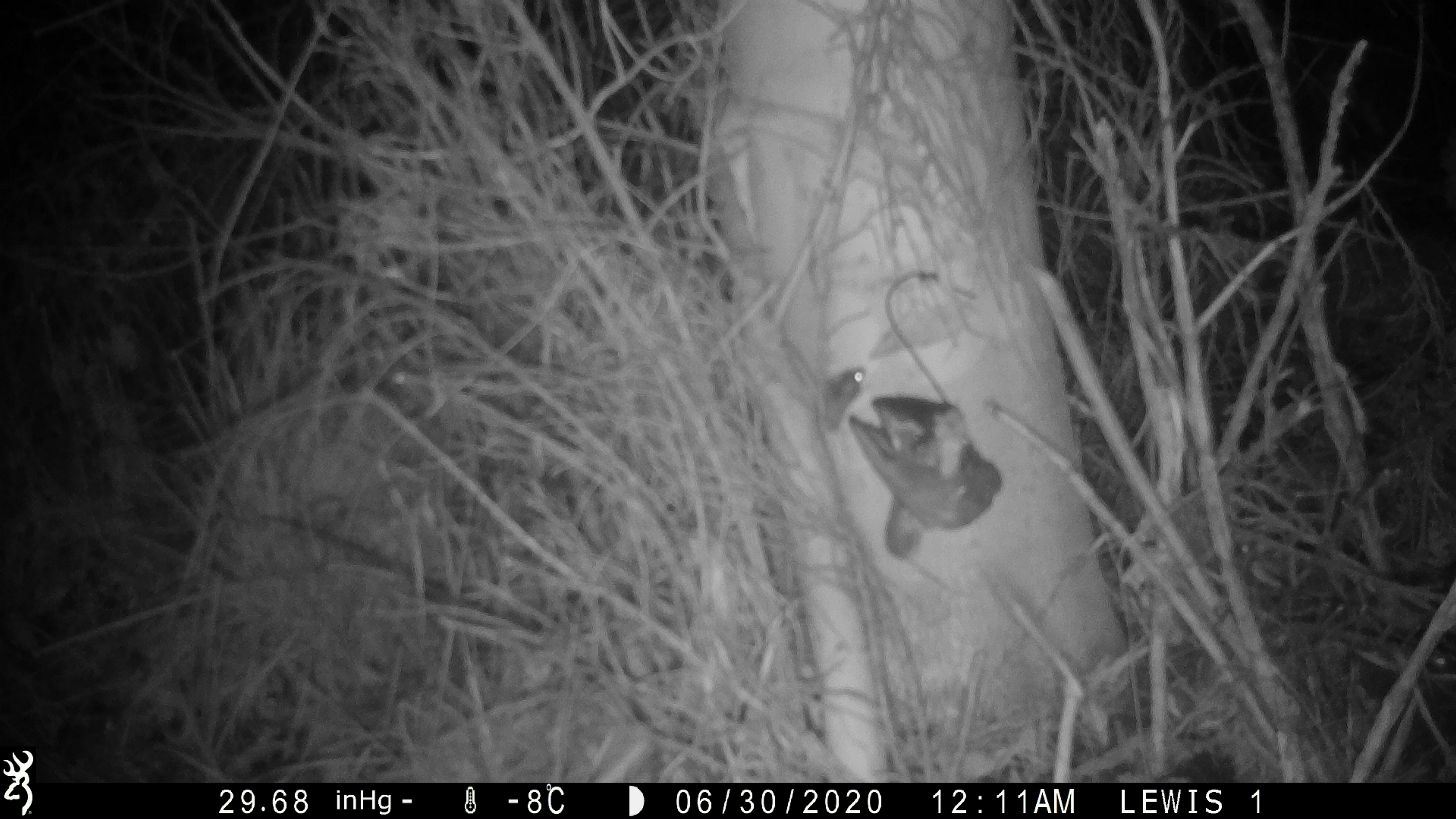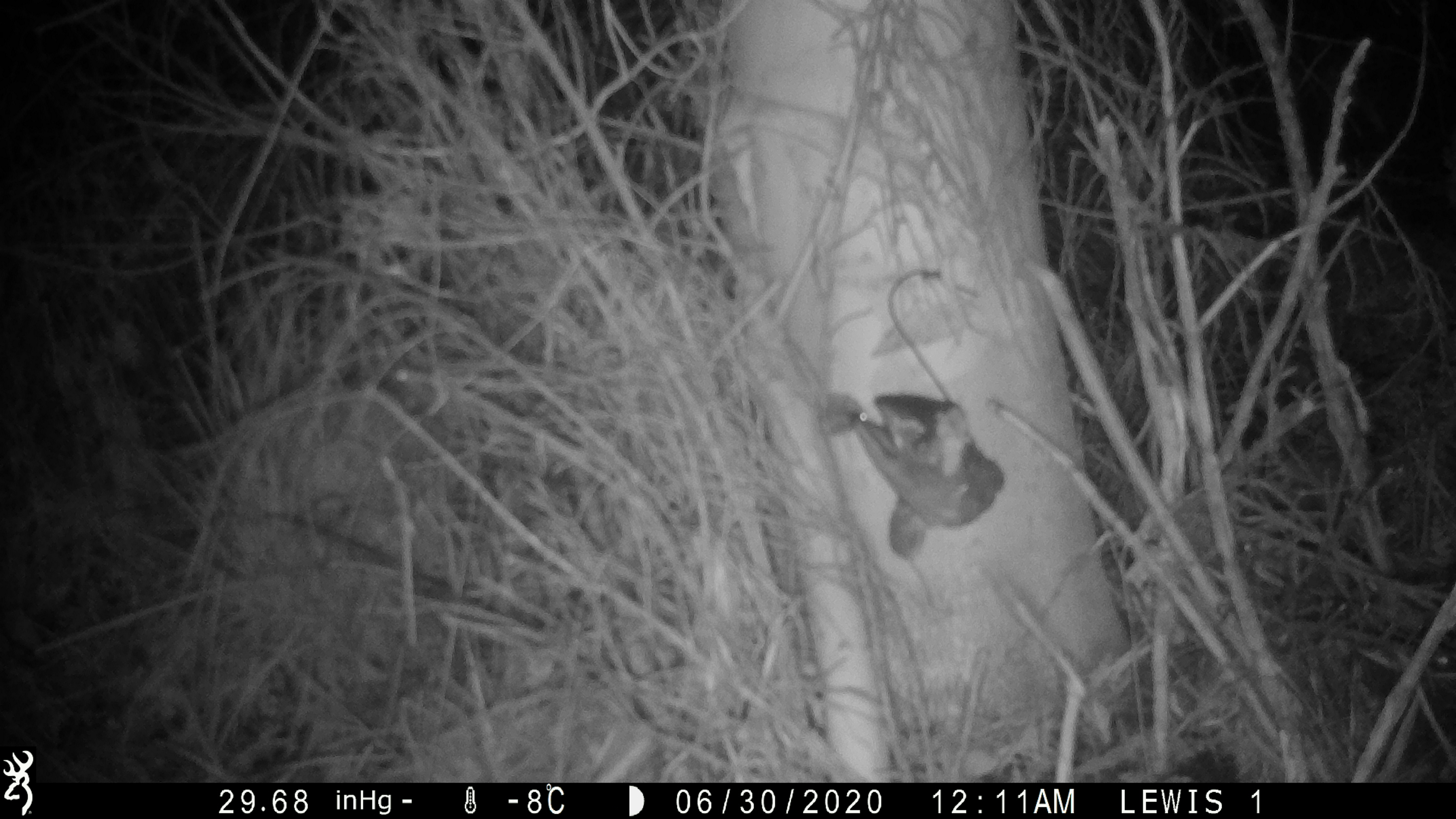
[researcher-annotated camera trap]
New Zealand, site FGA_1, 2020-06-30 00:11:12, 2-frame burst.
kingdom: Animalia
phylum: Chordata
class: Mammalia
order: Rodentia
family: Muridae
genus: Mus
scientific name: Mus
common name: mouse